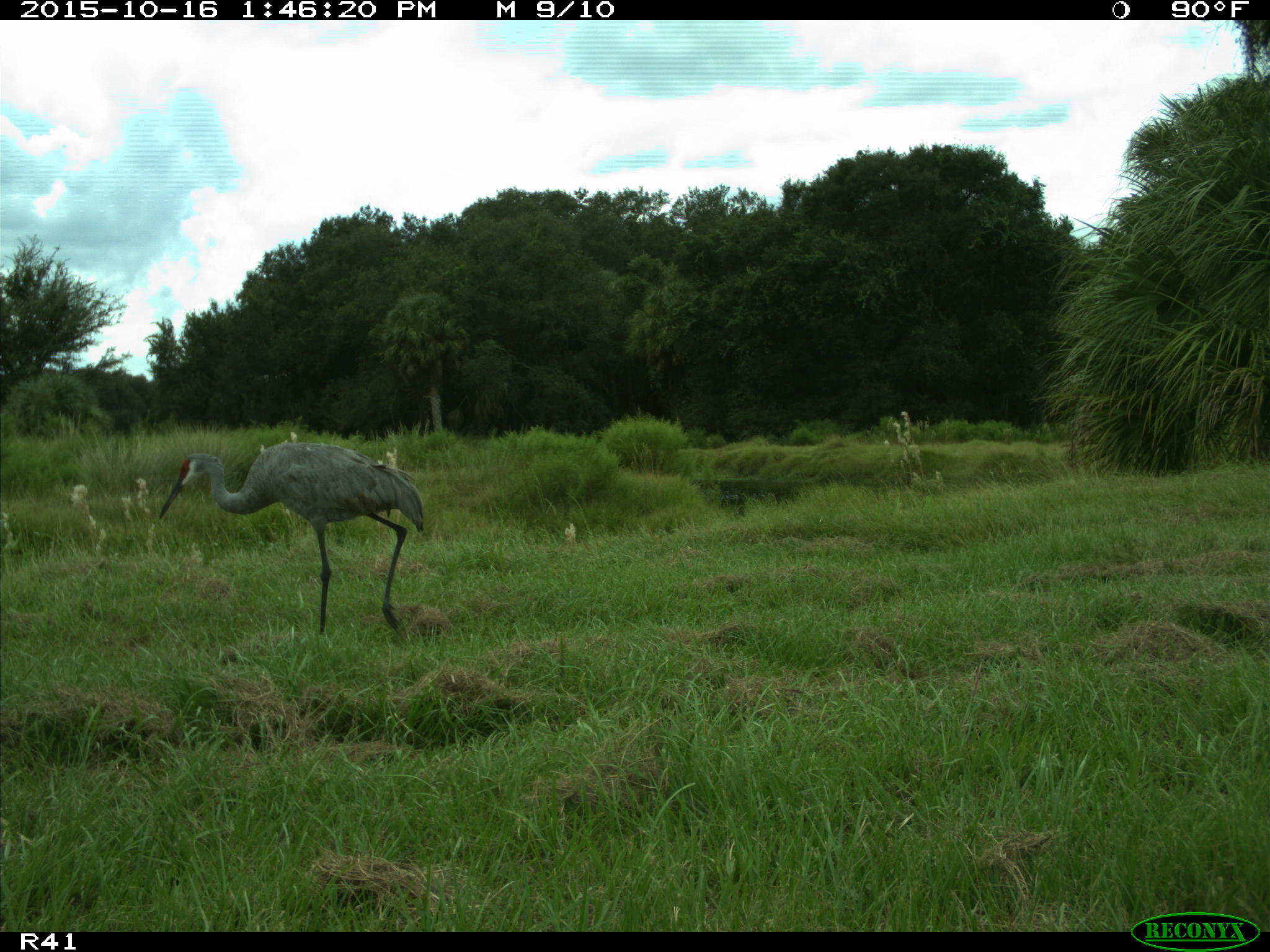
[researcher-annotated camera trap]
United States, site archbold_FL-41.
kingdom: Animalia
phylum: Chordata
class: Aves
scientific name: Aves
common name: birds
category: unidentified bird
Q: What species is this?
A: Unidentified bird (birds) (Aves).